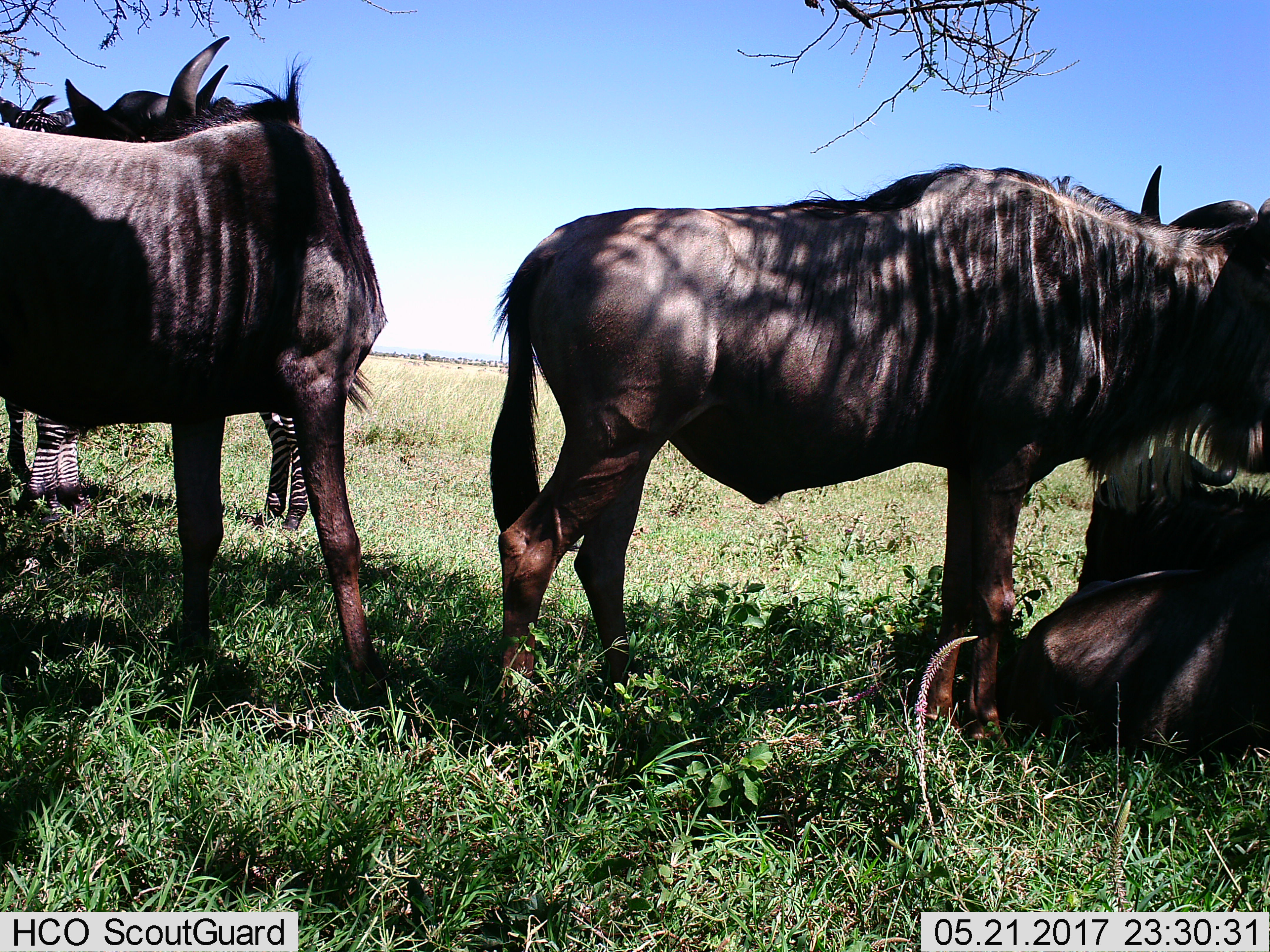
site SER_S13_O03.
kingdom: Animalia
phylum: Chordata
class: Mammalia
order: Artiodactyla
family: Bovidae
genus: Connochaetes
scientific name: Connochaetes taurinus taurinus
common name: blue wildebeest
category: wildebeestblue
Wildebeestblue (blue wildebeest) (Connochaetes taurinus taurinus), count 3. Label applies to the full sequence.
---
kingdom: Animalia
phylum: Chordata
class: Mammalia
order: Perissodactyla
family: Equidae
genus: Equus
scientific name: Equus quagga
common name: plains zebra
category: zebraplains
Zebraplains (plains zebra) (Equus quagga), count 1. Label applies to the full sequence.